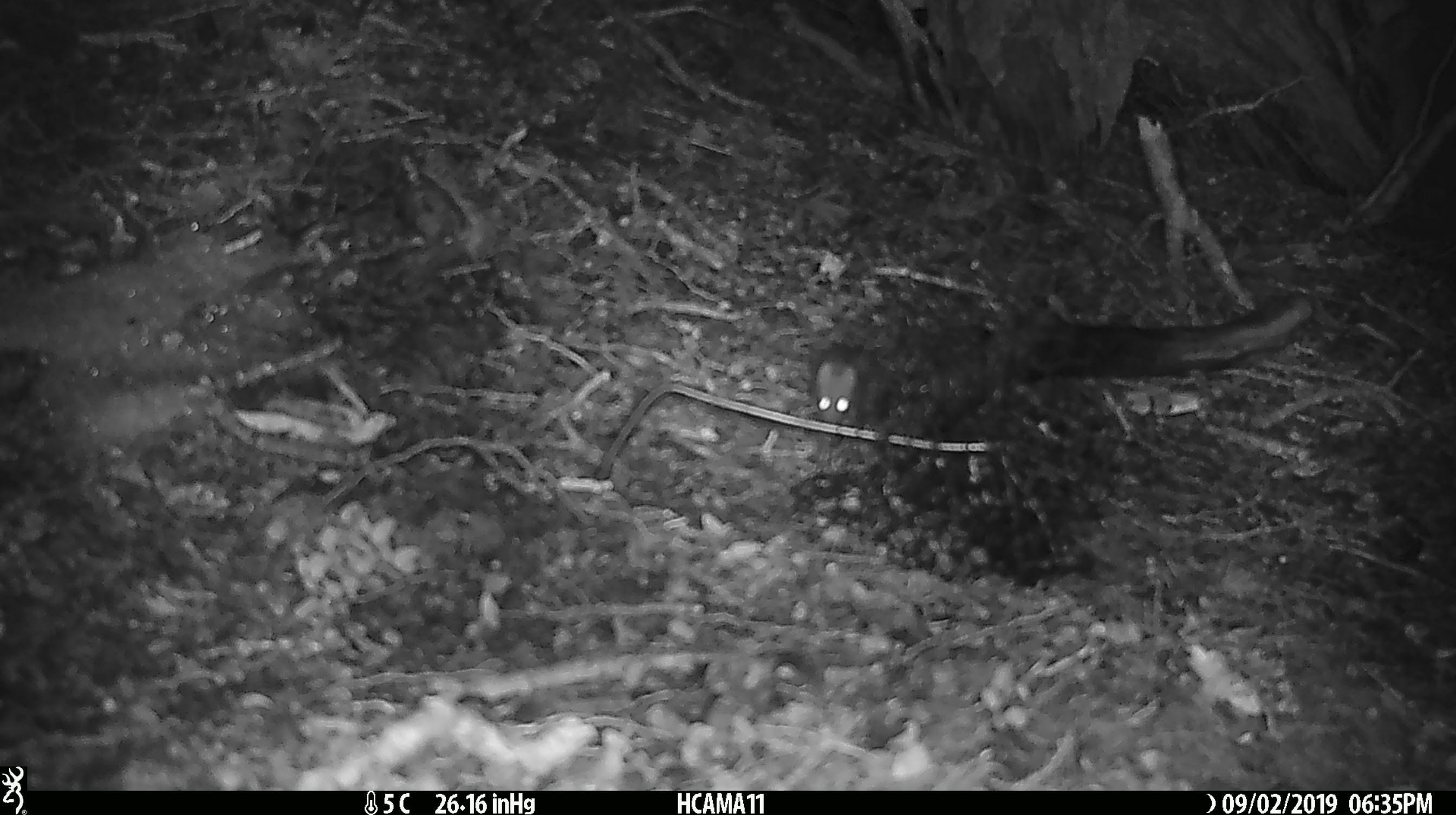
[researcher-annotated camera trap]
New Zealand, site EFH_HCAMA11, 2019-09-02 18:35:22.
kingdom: Animalia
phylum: Chordata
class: Mammalia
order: Rodentia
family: Muridae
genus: Mus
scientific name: Mus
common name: mouse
Mouse (Mus).